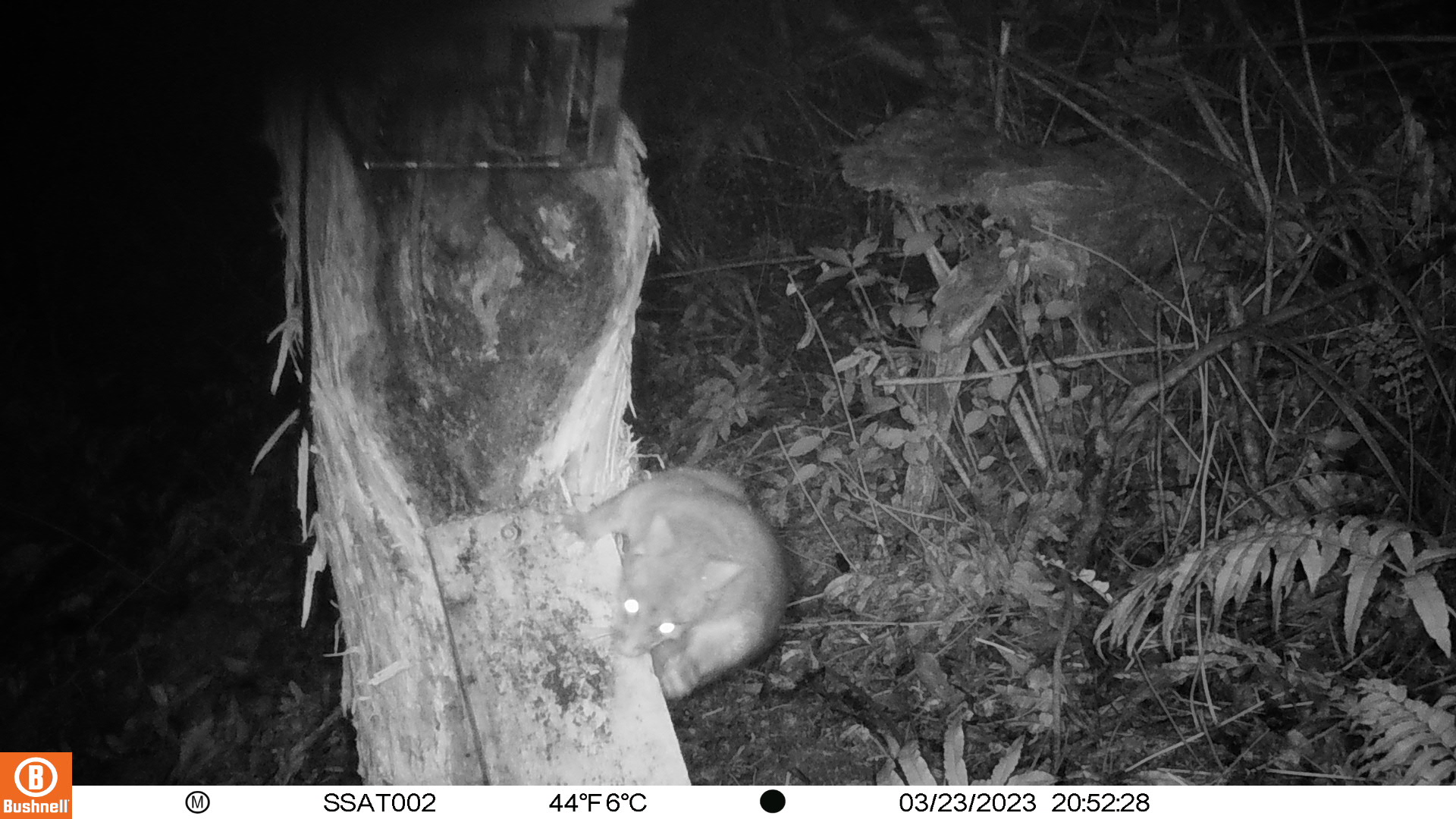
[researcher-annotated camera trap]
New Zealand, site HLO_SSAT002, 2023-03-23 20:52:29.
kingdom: Animalia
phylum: Chordata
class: Mammalia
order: Diprotodontia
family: Phalangeridae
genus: Trichosurus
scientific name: Trichosurus vulpecula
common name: common brushtail possum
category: possum